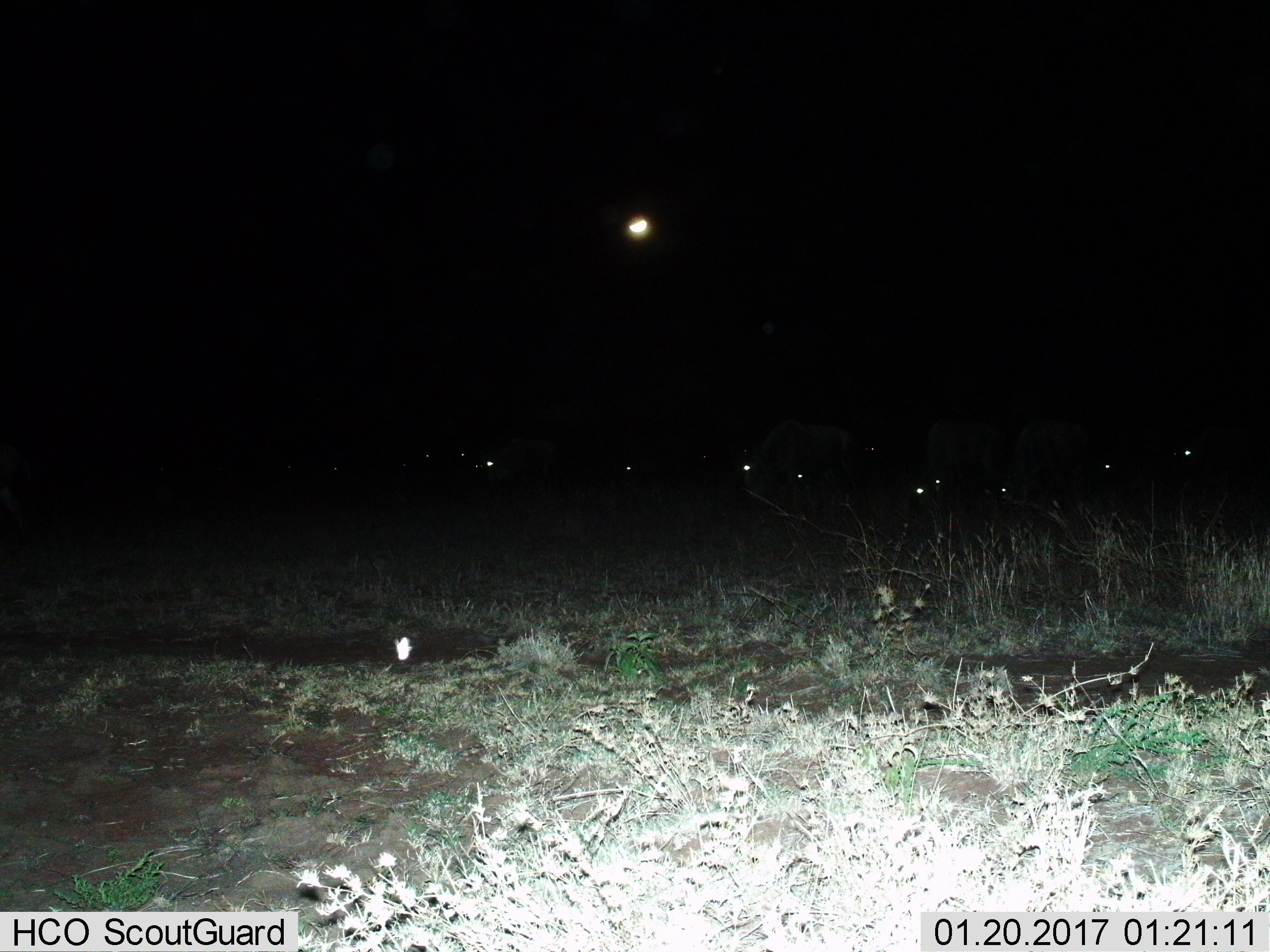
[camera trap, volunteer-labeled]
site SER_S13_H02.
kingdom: Animalia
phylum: Chordata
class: Mammalia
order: Artiodactyla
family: Bovidae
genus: Connochaetes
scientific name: Connochaetes taurinus taurinus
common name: blue wildebeest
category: wildebeestblue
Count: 5.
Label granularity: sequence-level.